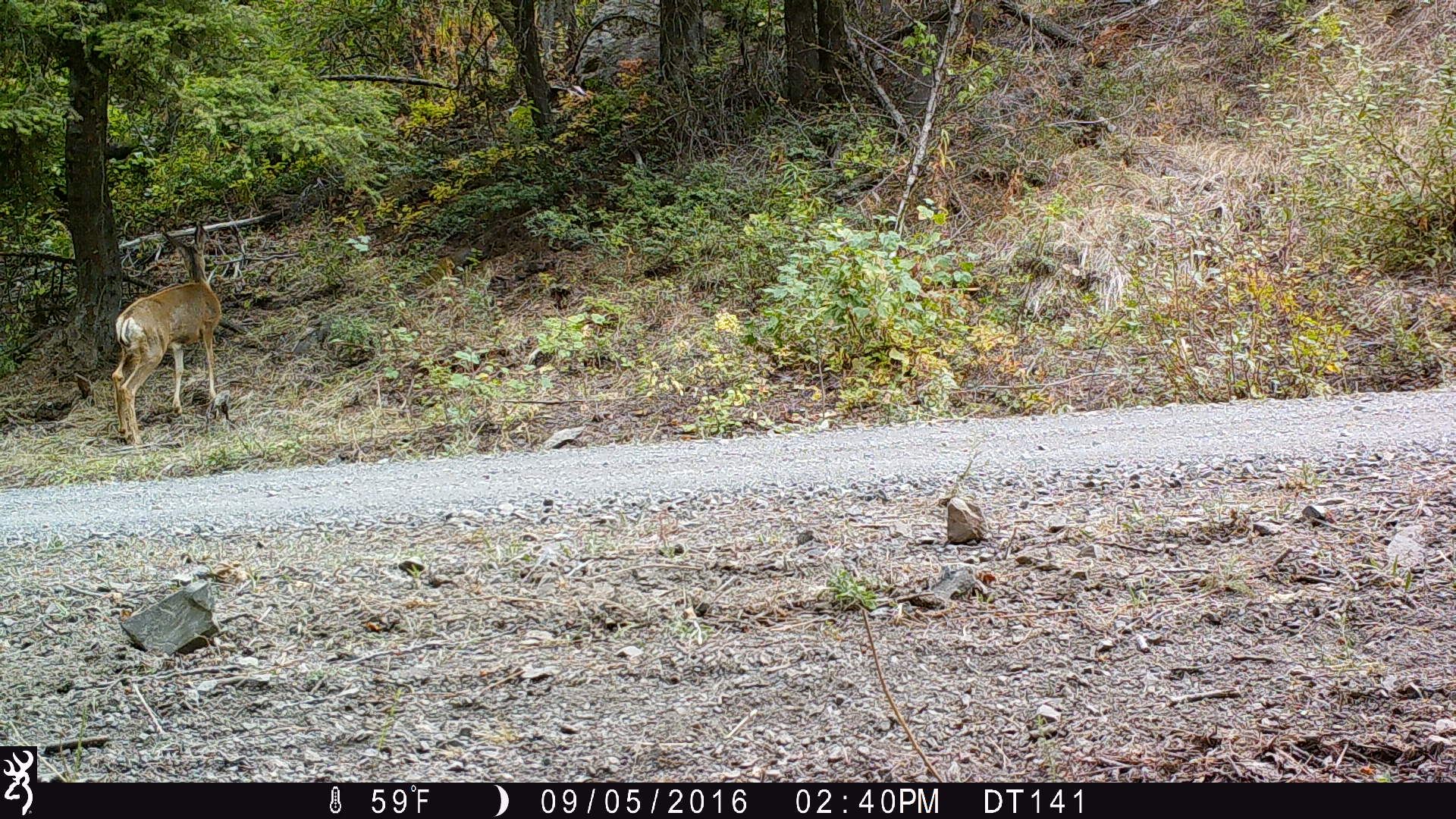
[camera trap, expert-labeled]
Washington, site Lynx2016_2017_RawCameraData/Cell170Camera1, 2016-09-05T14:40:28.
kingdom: Animalia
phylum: Chordata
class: Mammalia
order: Artiodactyla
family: Cervidae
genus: Odocoileus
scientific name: Odocoileus hemionus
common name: mule deer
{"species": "Odocoileus hemionus (mule deer)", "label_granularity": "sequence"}